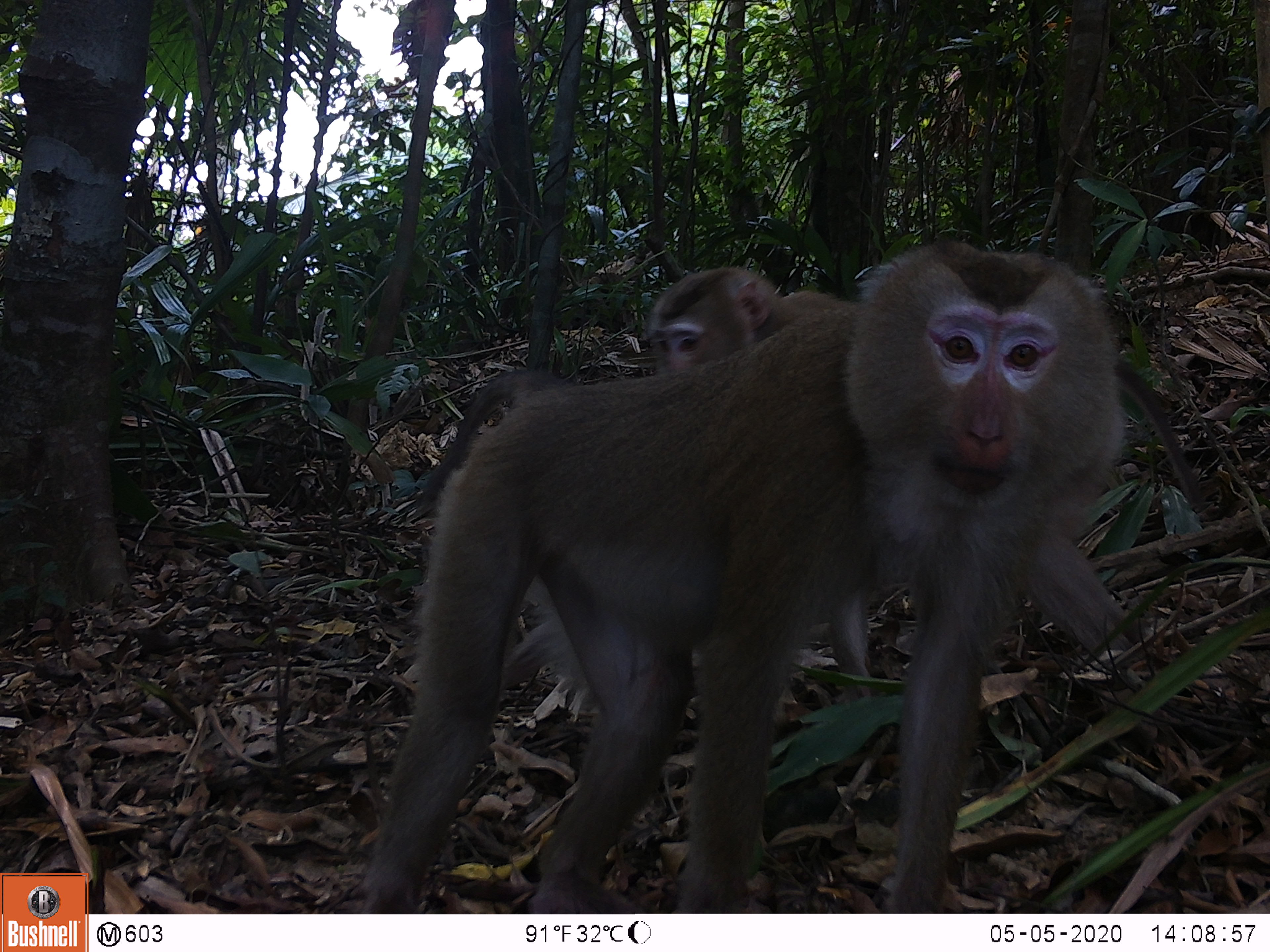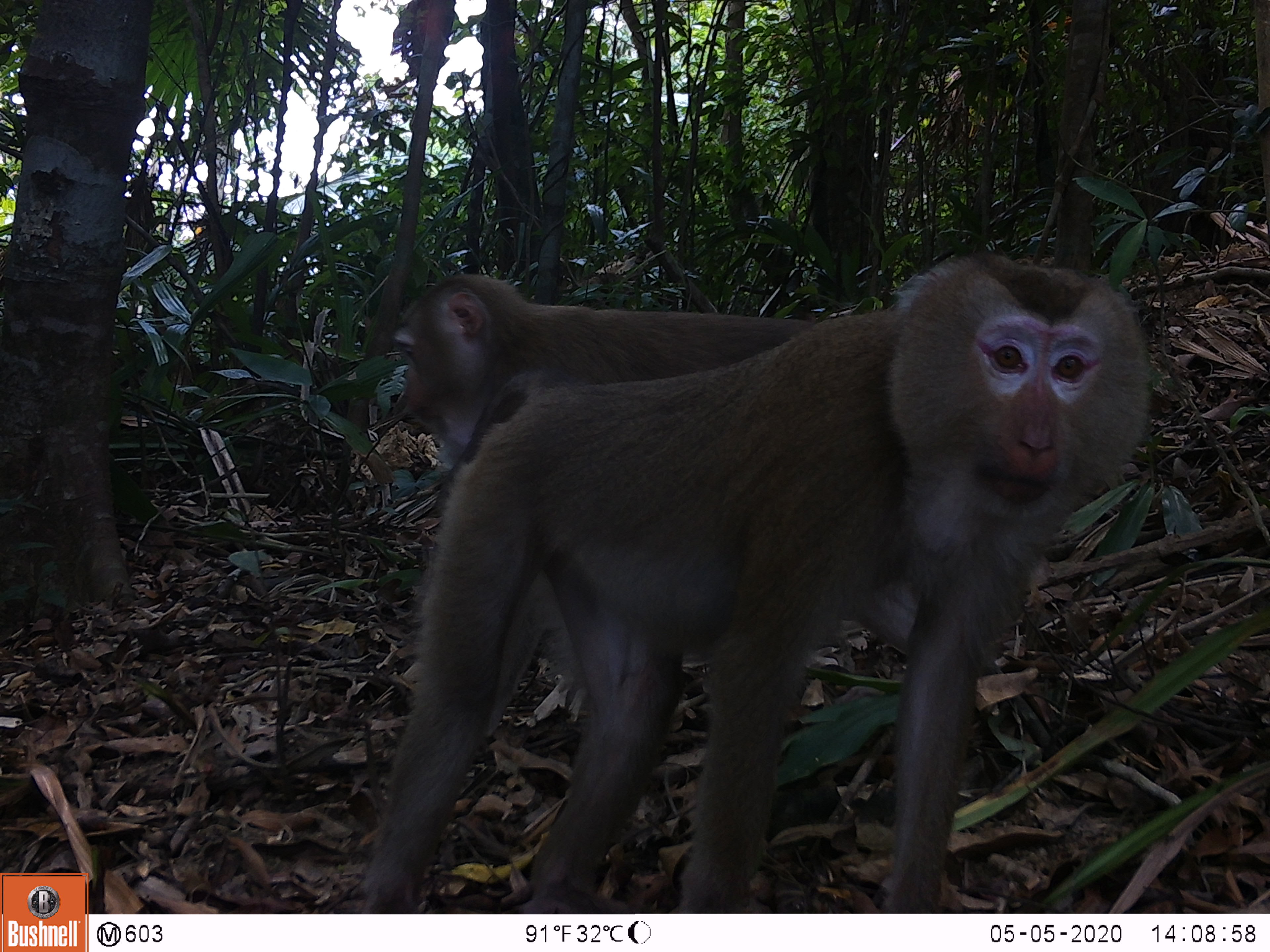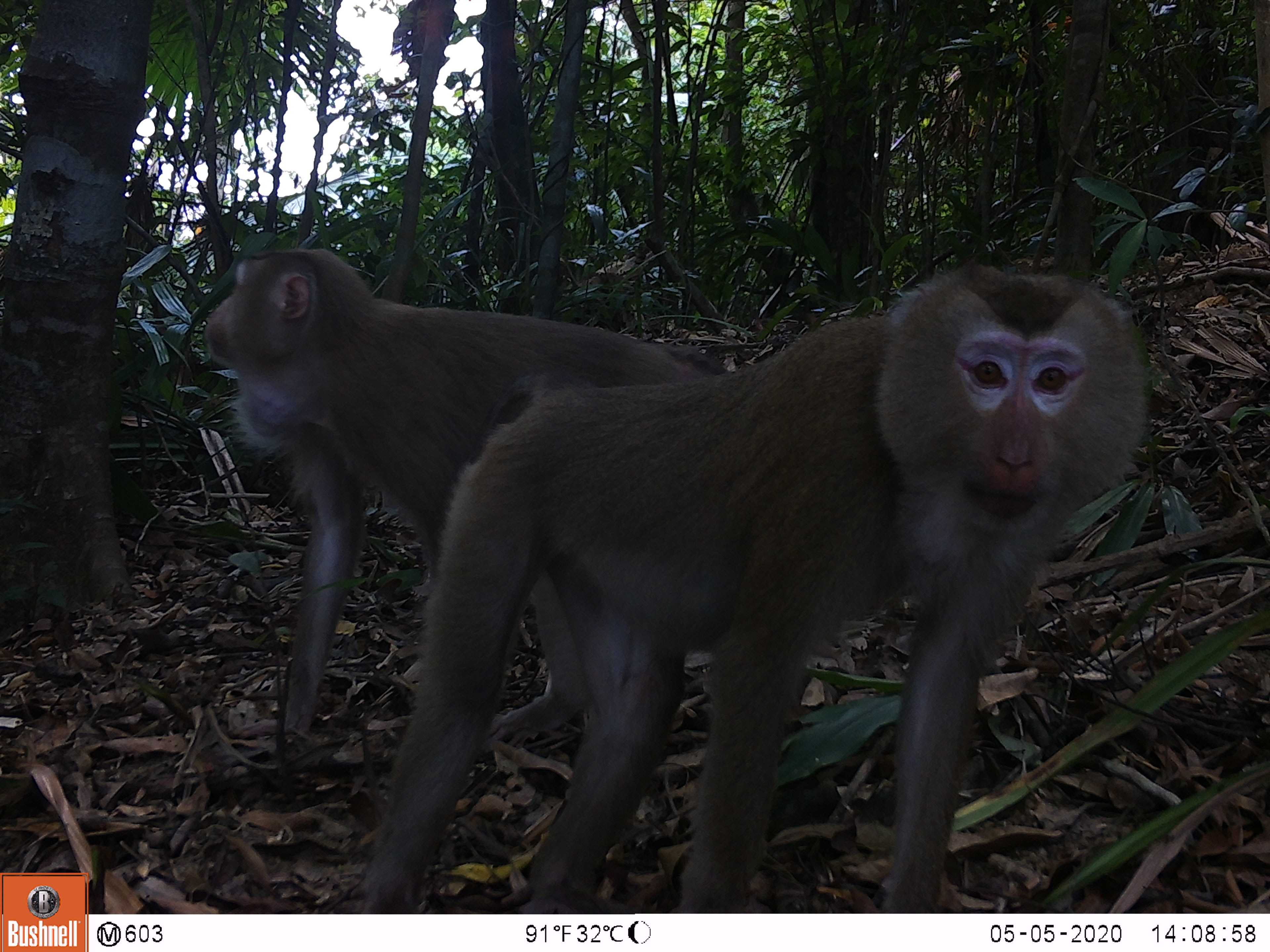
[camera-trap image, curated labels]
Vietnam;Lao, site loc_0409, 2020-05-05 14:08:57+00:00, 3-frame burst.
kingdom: Animalia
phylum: Chordata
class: Mammalia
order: Primates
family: Cercopithecidae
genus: Macaca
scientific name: Macaca nemestrina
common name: pig-tailed macaque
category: pig tailed macaque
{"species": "pig tailed macaque (pig-tailed macaque) (Macaca nemestrina)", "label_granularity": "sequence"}